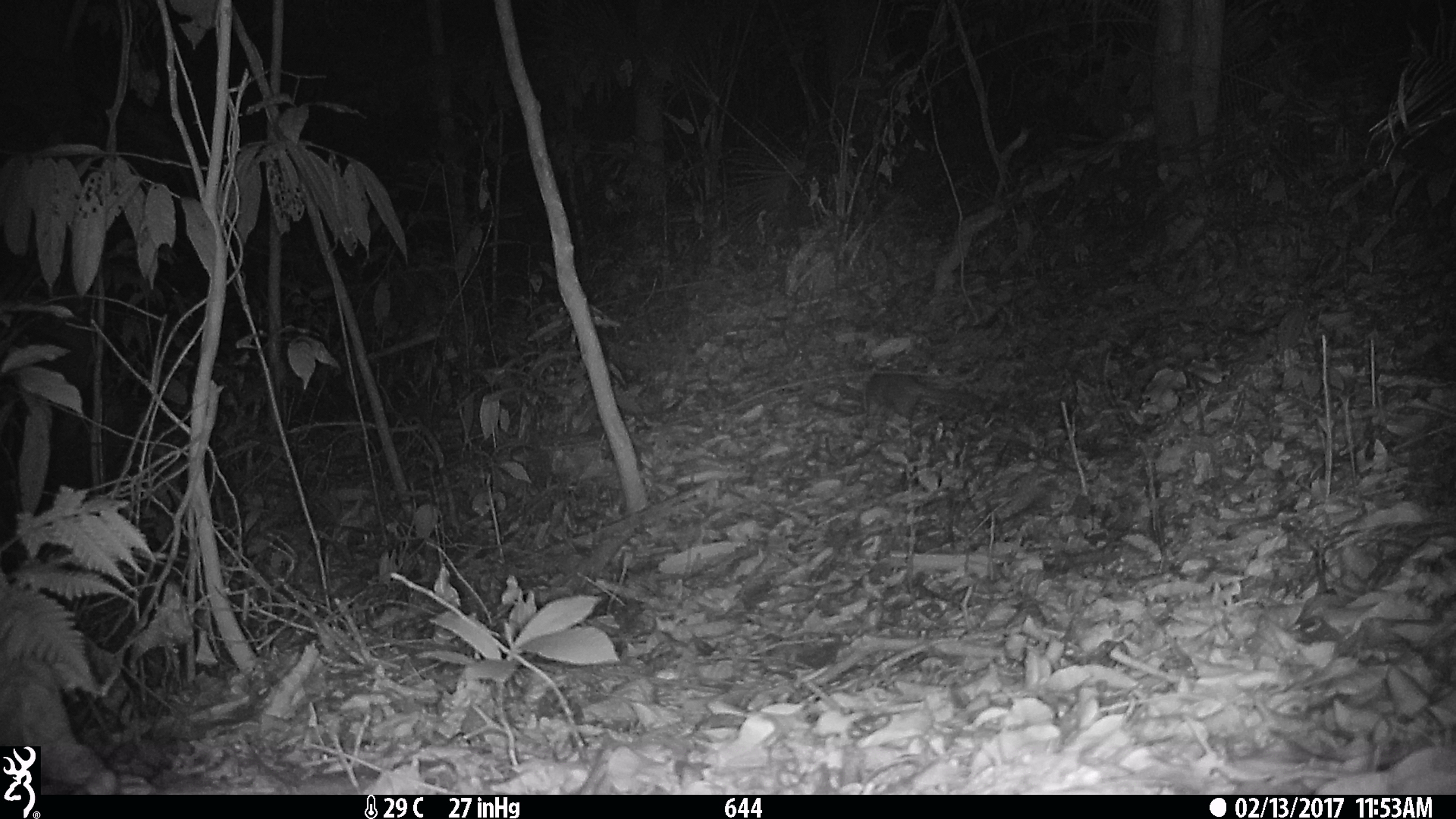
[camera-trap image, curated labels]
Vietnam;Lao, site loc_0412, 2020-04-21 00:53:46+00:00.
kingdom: Animalia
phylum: Chordata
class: Mammalia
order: Carnivora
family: Mustelidae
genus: Melogale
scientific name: Melogale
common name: ferret badger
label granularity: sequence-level